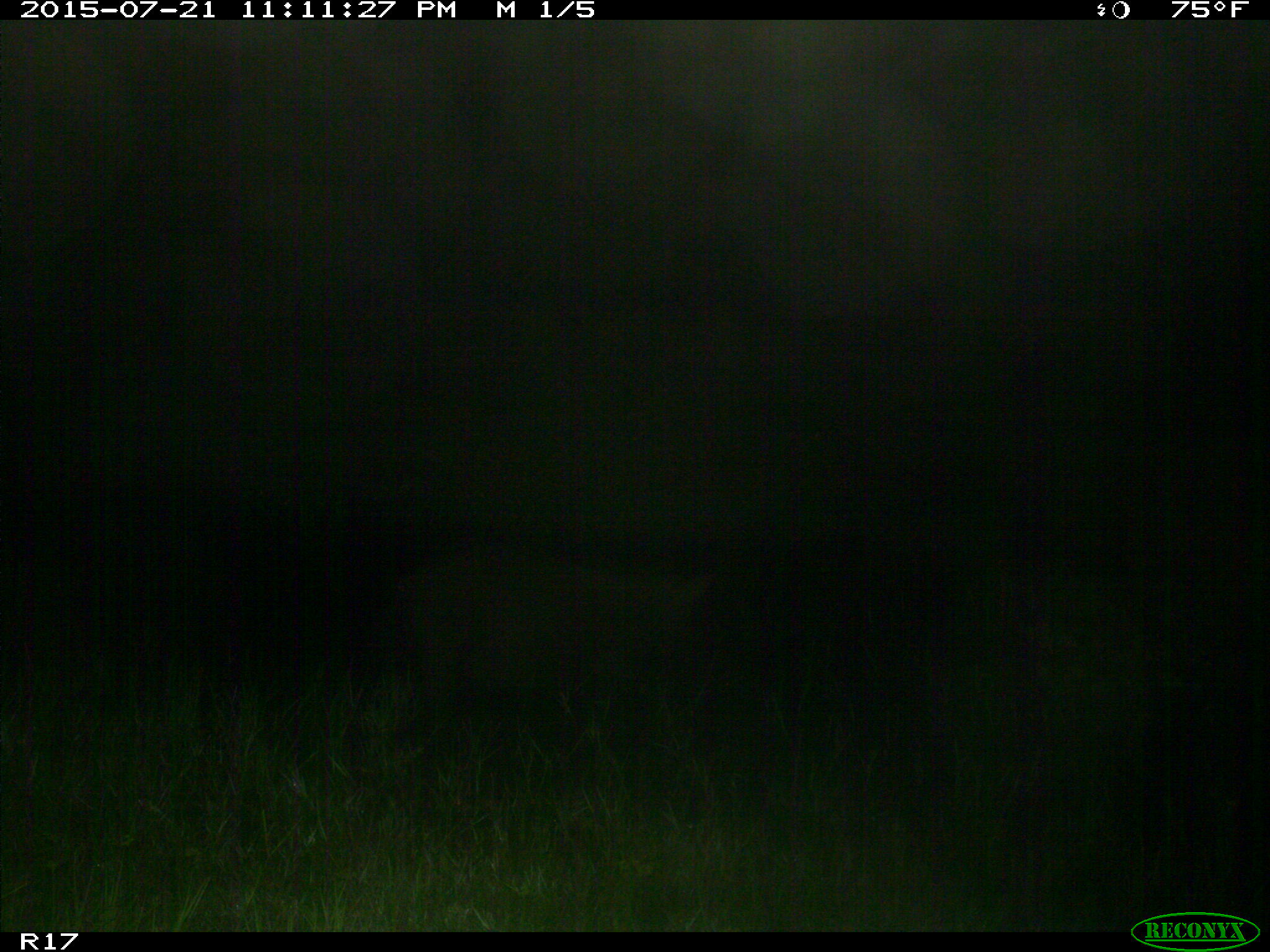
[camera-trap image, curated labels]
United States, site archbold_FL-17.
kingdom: Animalia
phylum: Chordata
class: Mammalia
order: Artiodactyla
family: Suidae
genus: Sus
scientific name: Sus scrofa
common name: wild boar